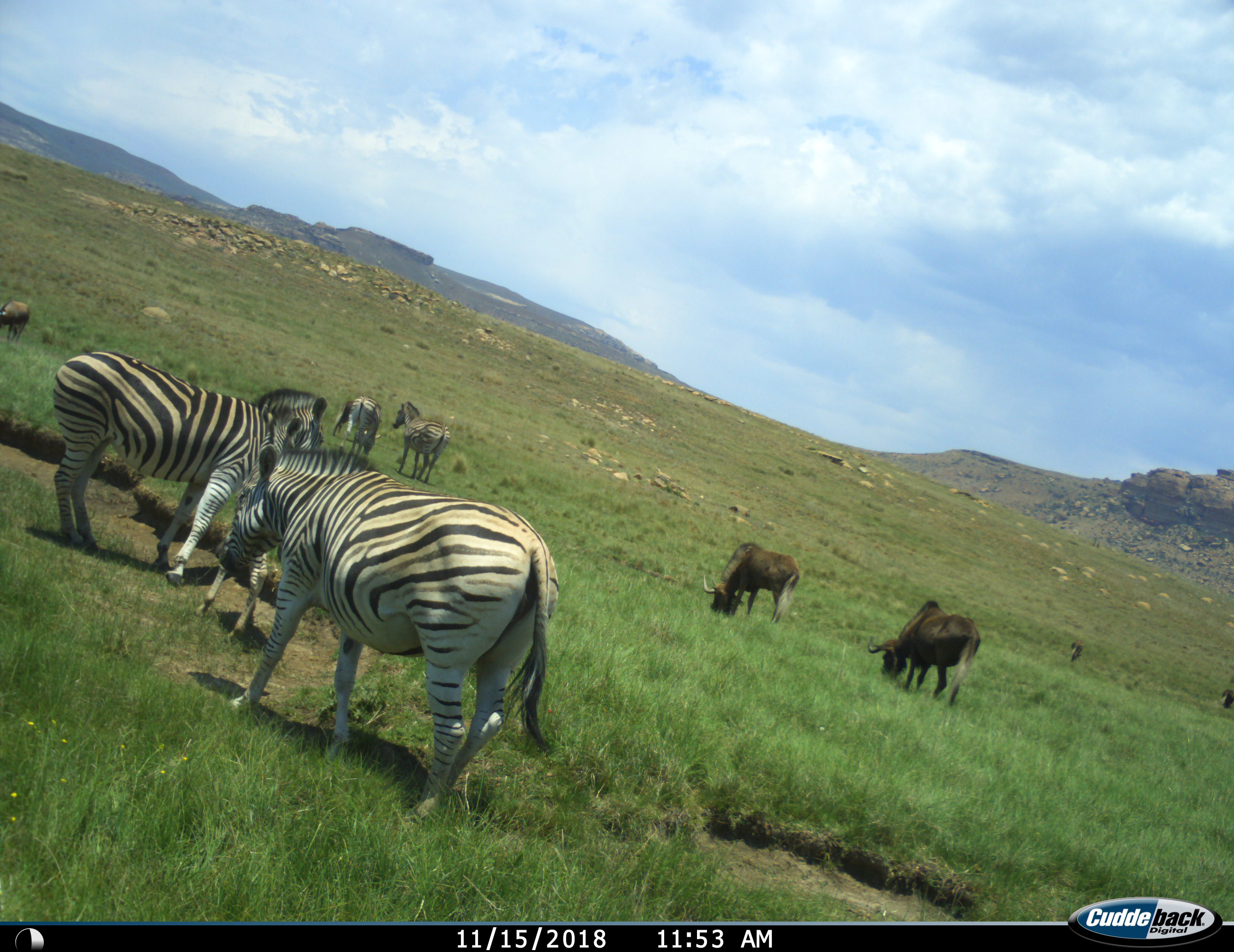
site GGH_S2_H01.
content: unidentified animal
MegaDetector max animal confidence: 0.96